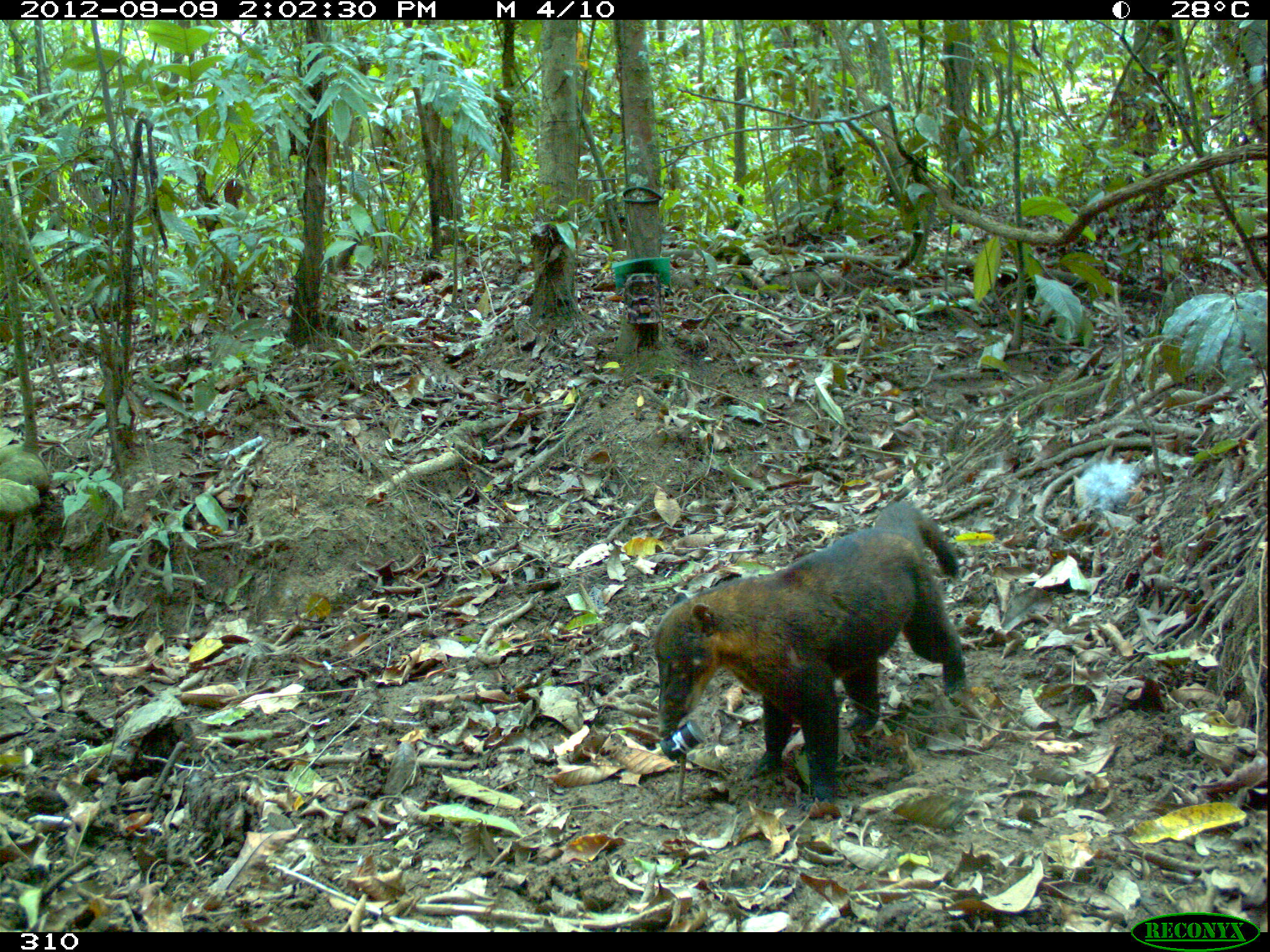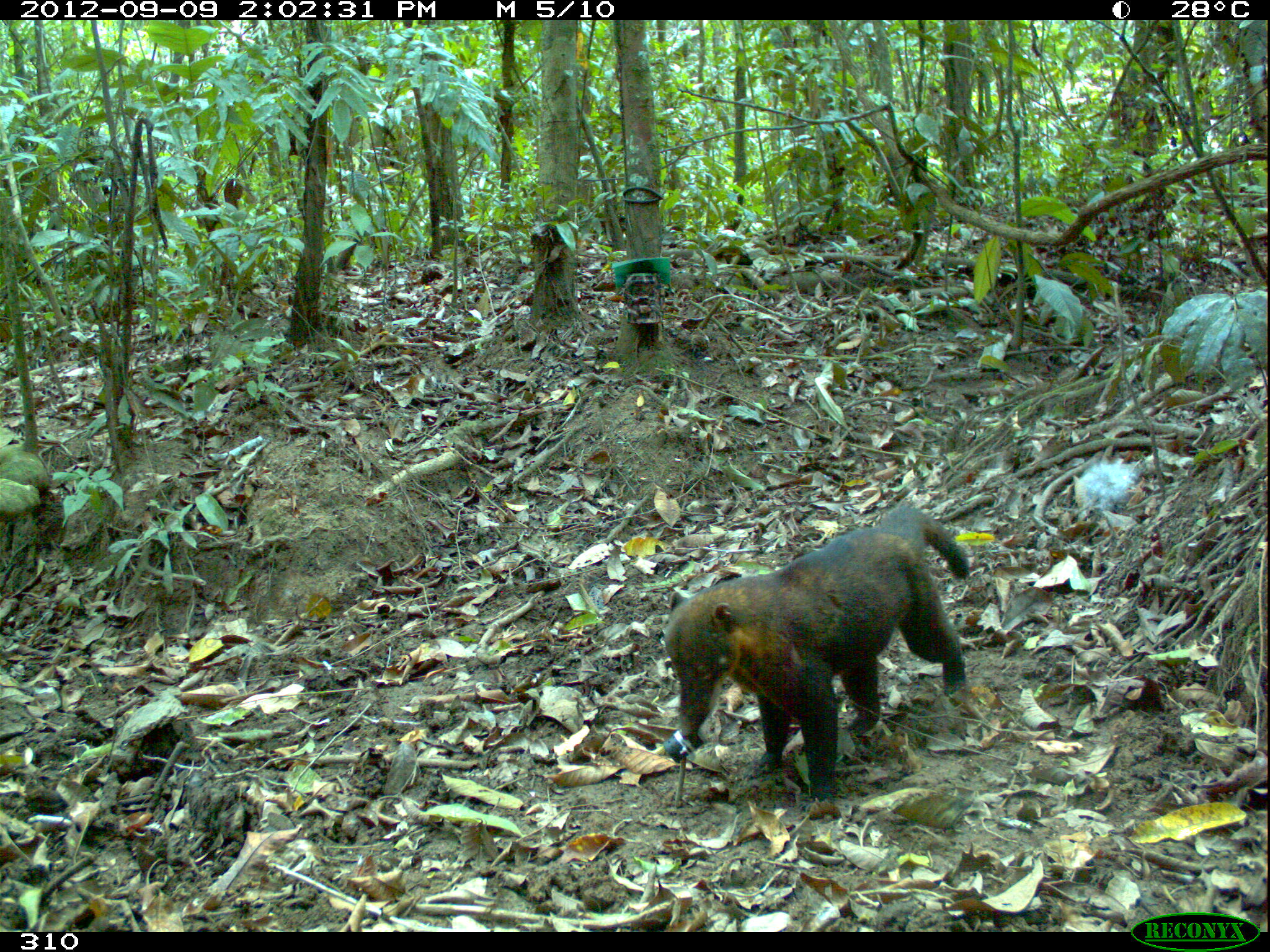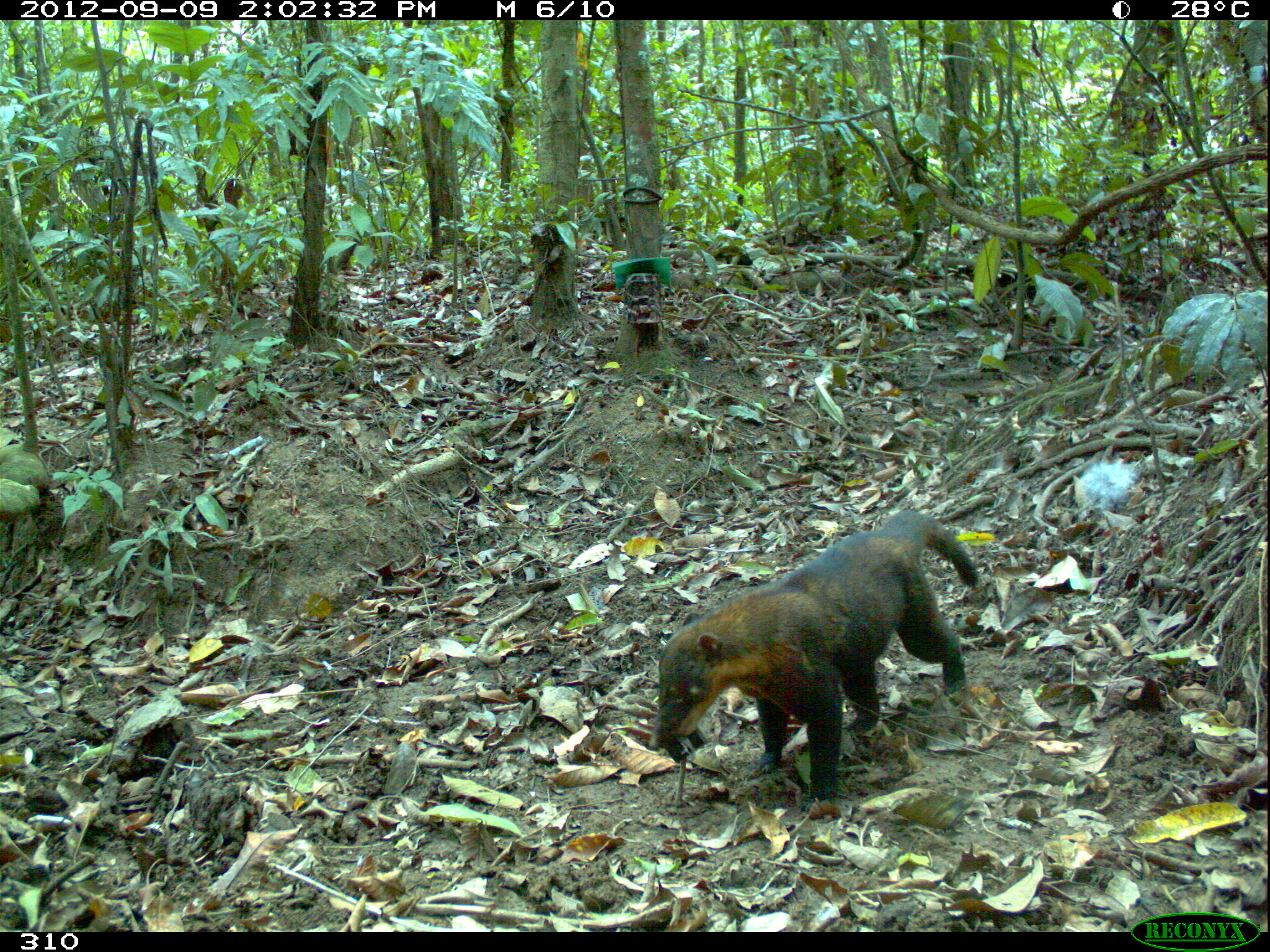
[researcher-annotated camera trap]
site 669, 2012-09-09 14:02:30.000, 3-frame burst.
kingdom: Animalia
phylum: Chordata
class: Mammalia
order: Carnivora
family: Procyonidae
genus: Nasua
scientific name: Nasua nasua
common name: south american coati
Nasua nasua (south american coati).